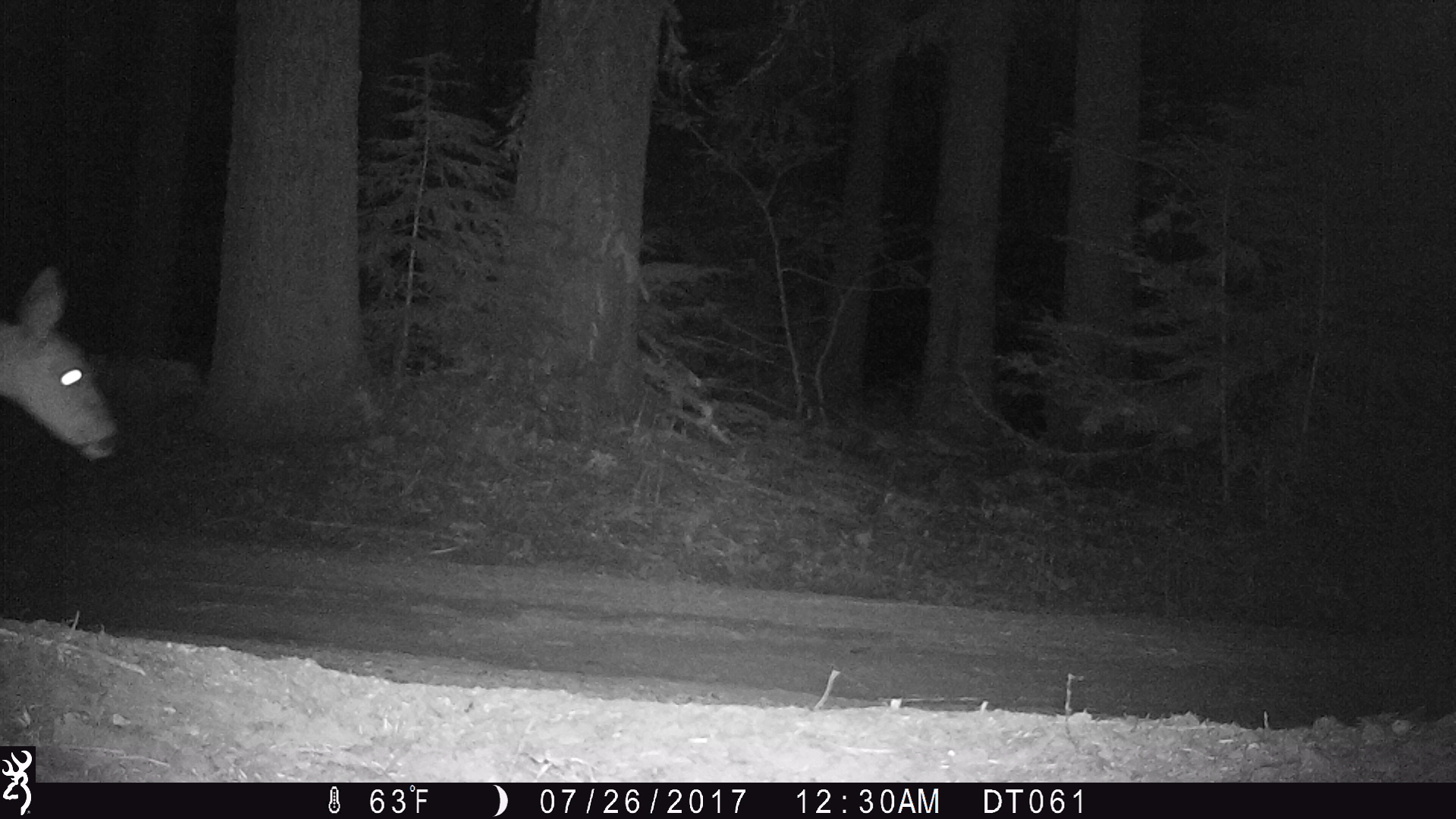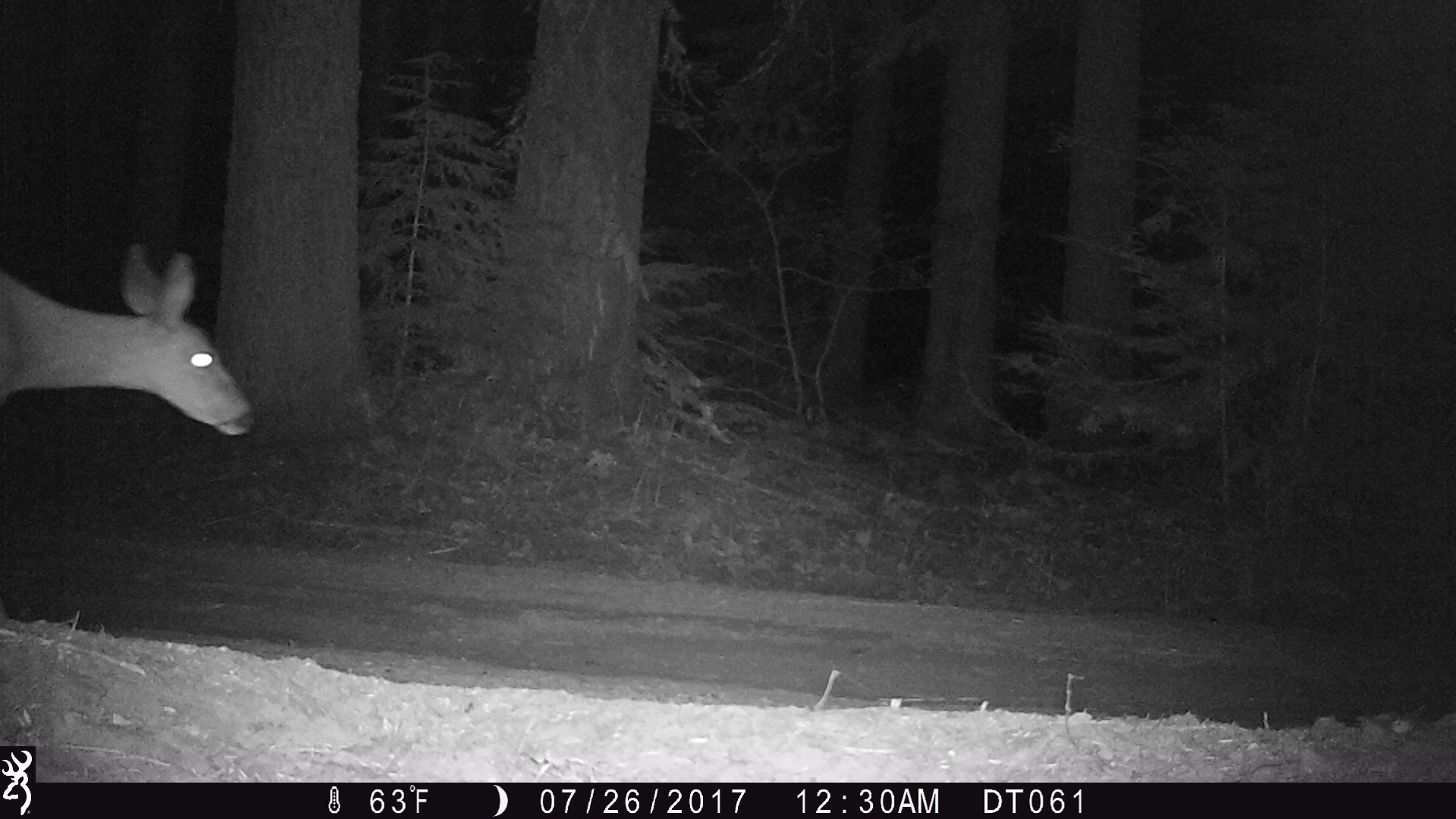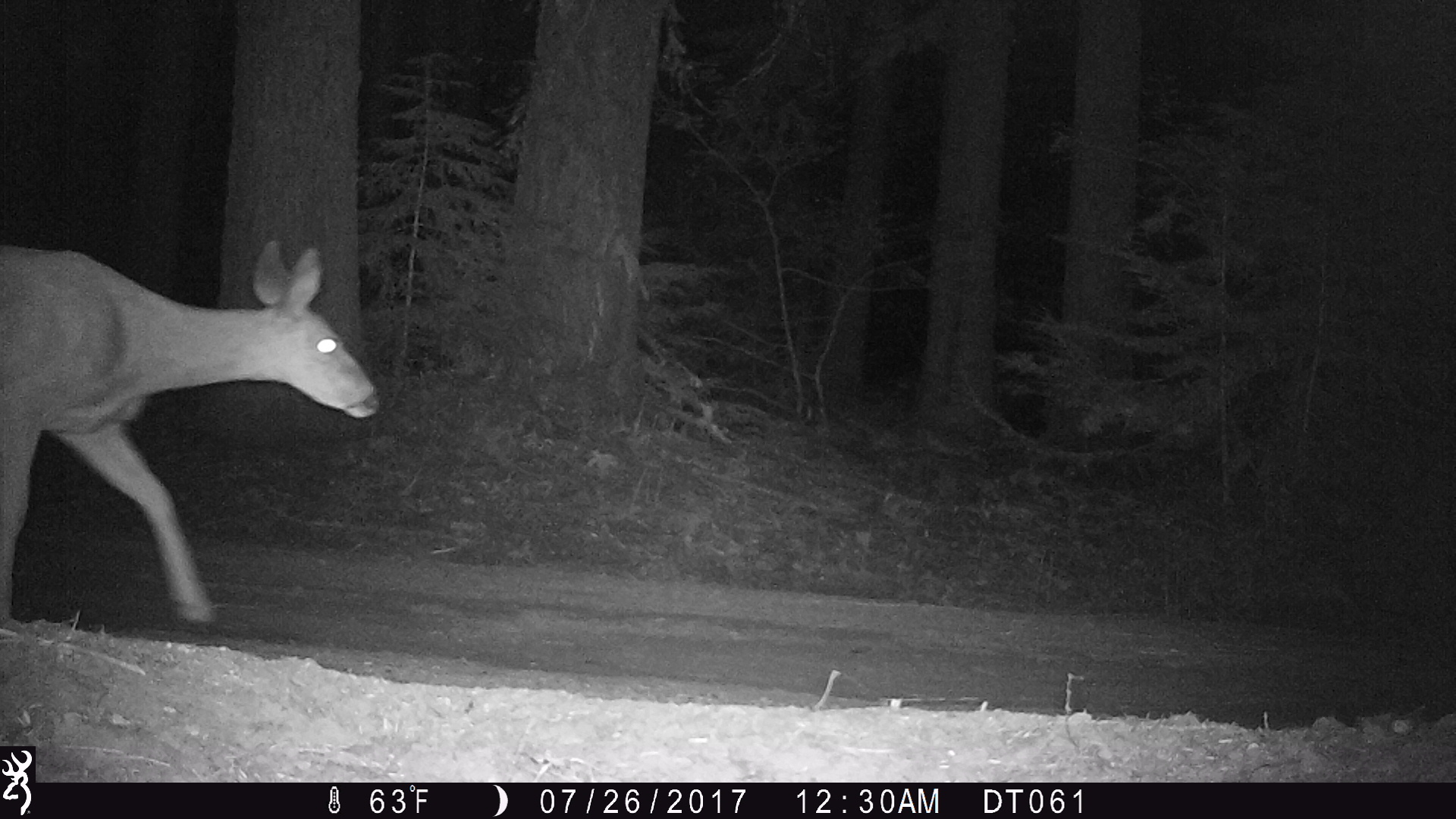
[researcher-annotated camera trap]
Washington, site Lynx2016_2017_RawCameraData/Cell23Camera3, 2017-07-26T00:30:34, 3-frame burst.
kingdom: Animalia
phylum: Chordata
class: Mammalia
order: Artiodactyla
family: Cervidae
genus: Odocoileus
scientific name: Odocoileus hemionus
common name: mule deer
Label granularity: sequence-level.